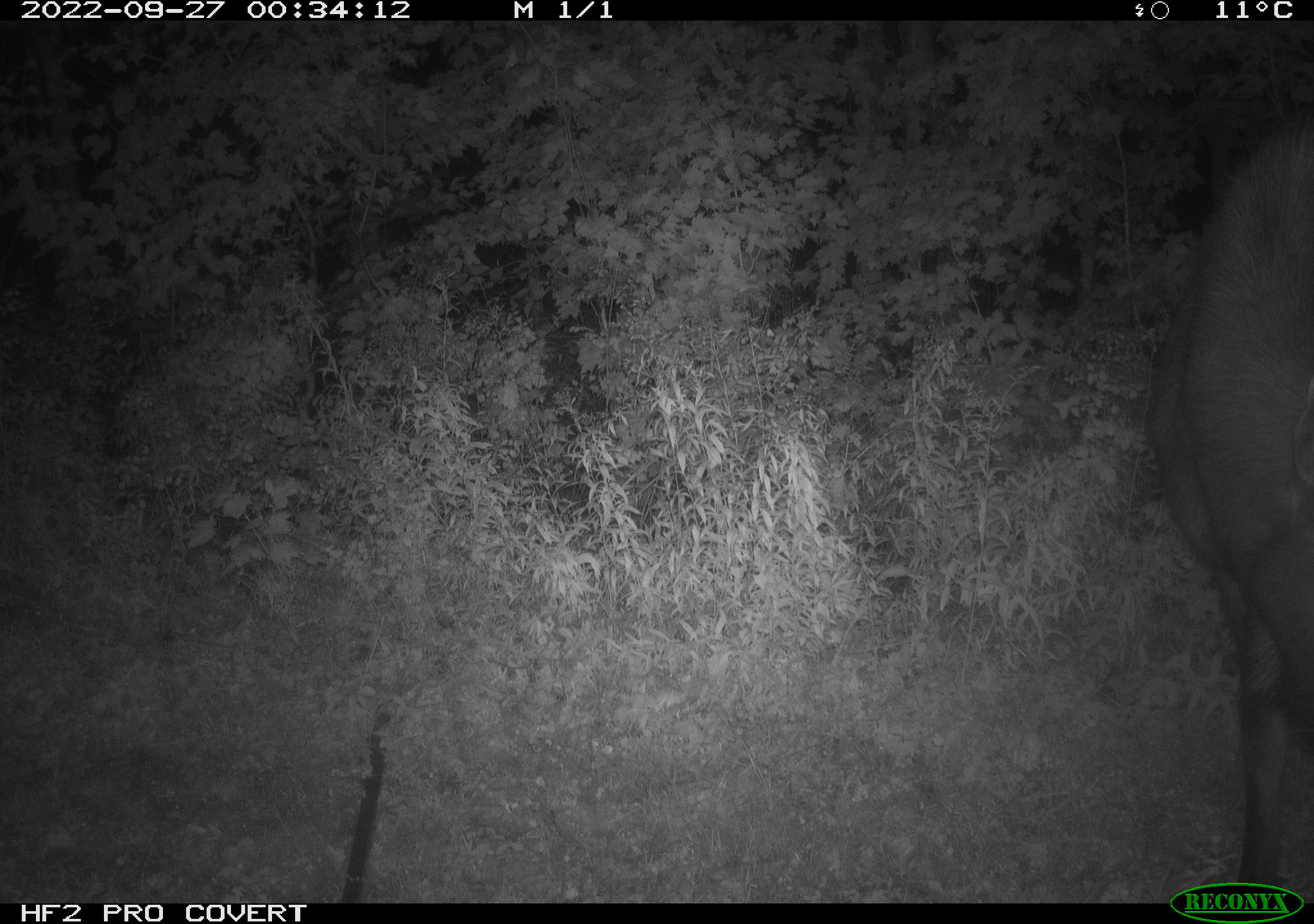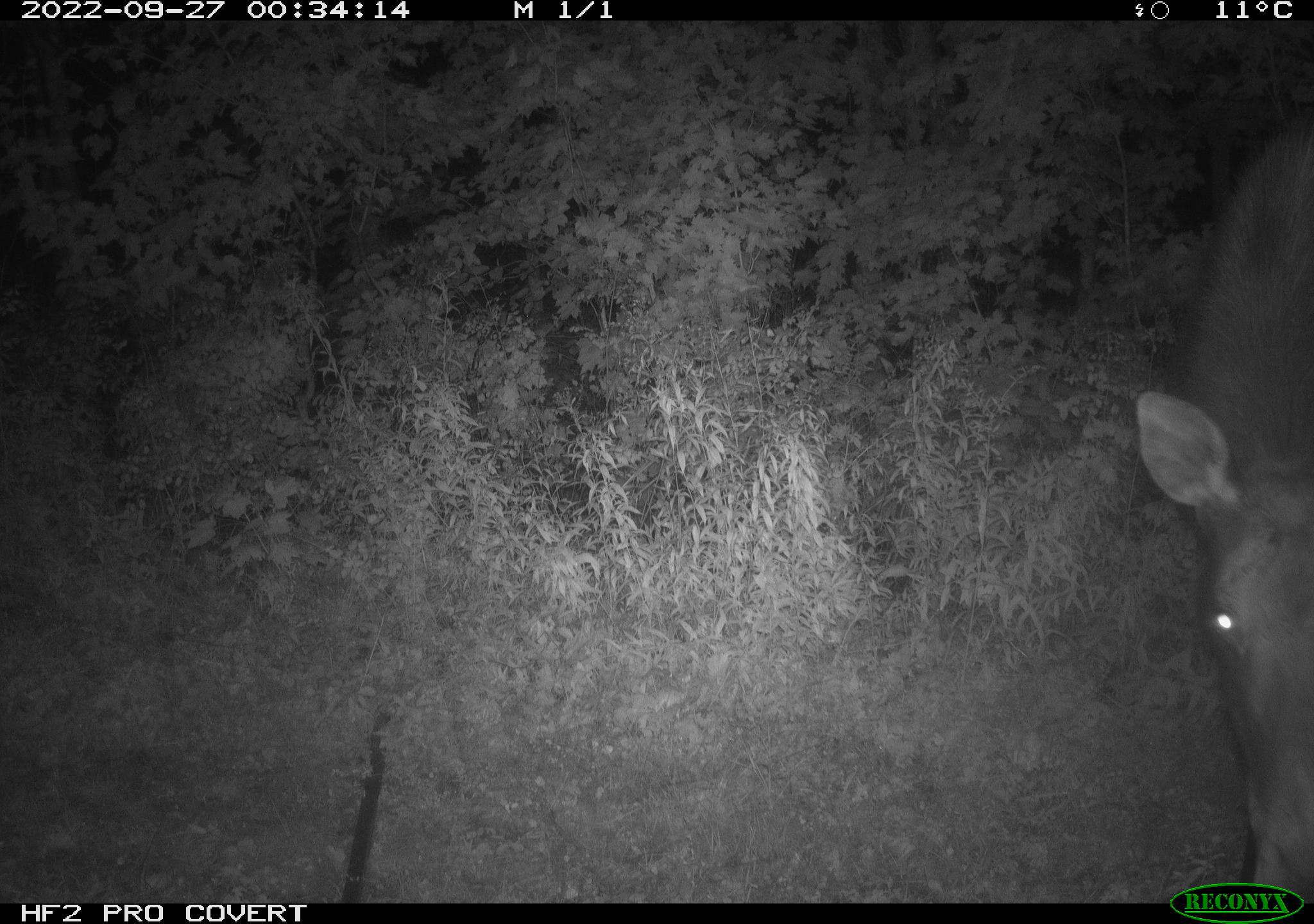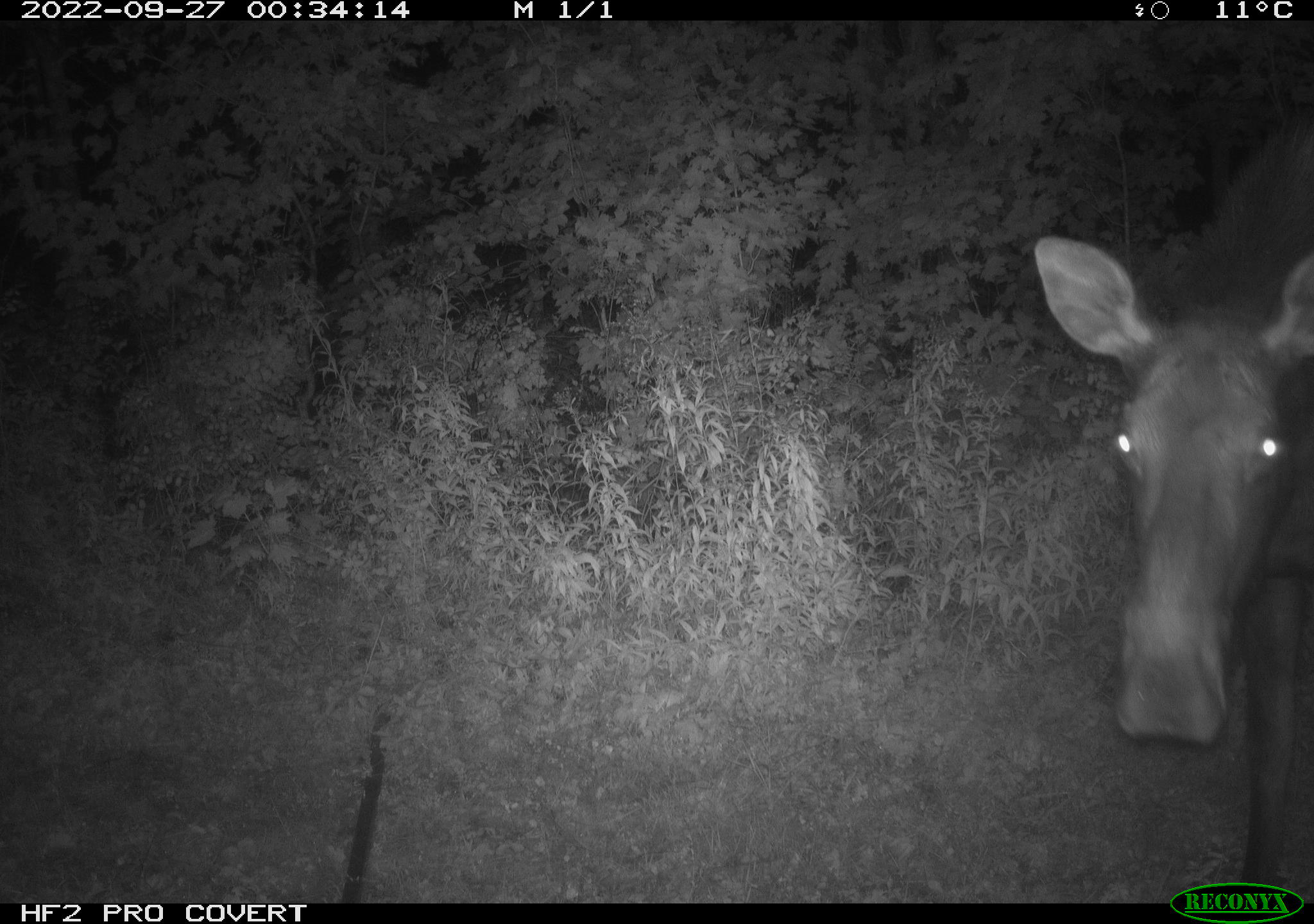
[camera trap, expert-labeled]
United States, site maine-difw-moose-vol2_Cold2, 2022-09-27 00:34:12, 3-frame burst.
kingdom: Animalia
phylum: Chordata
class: Mammalia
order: Artiodactyla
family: Cervidae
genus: Alces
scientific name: Alces alces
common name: moose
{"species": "moose (Alces alces)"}